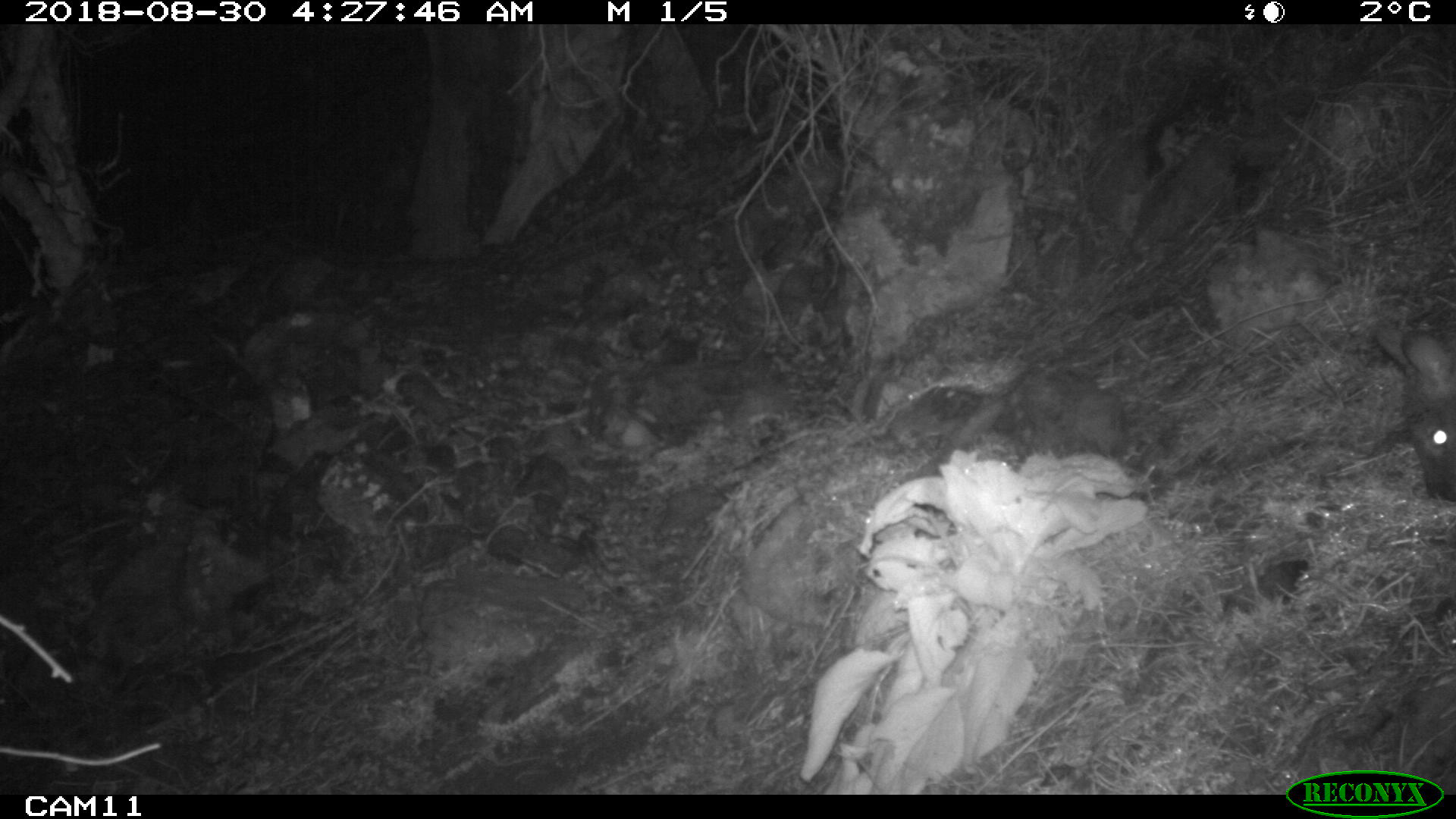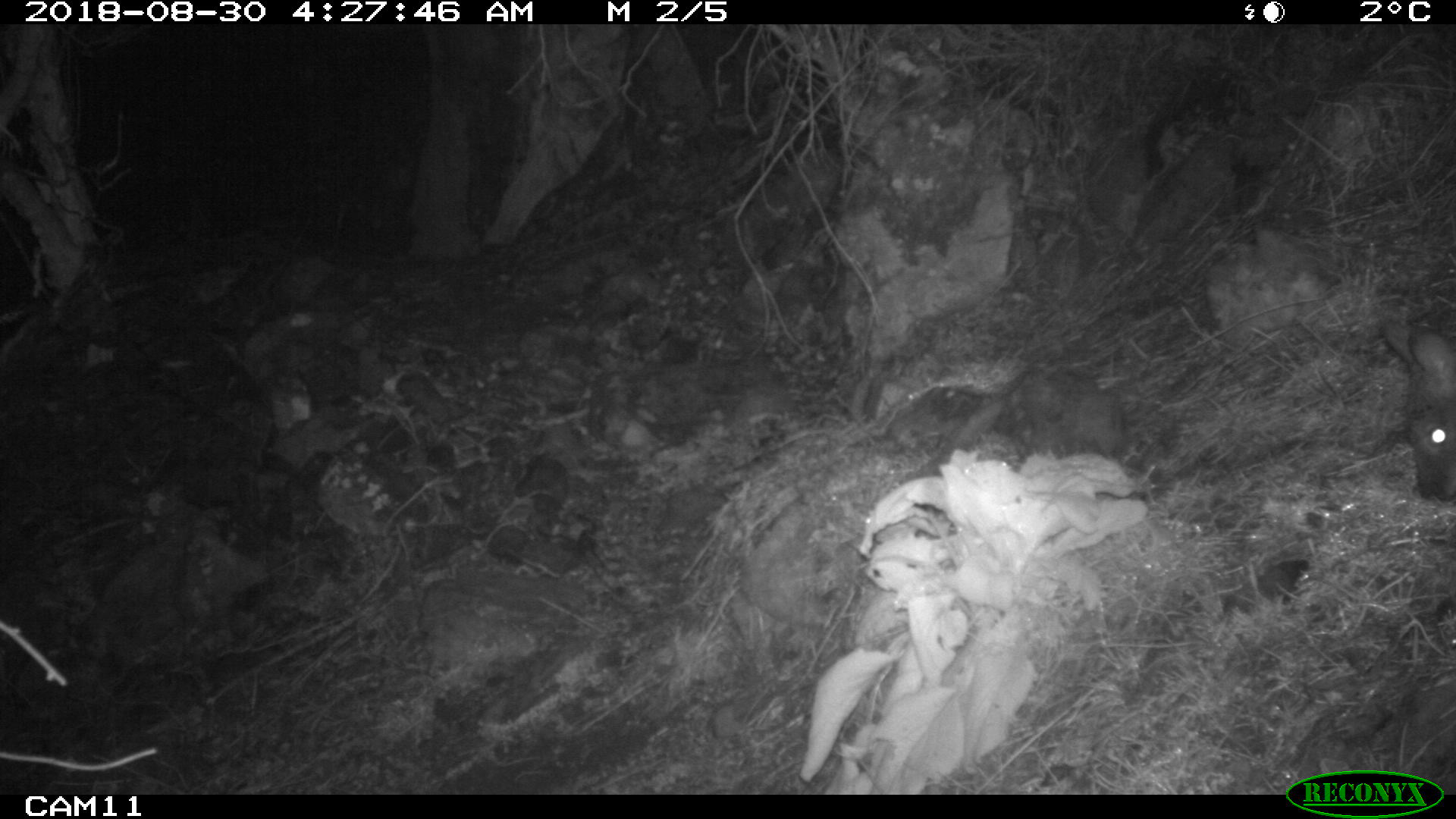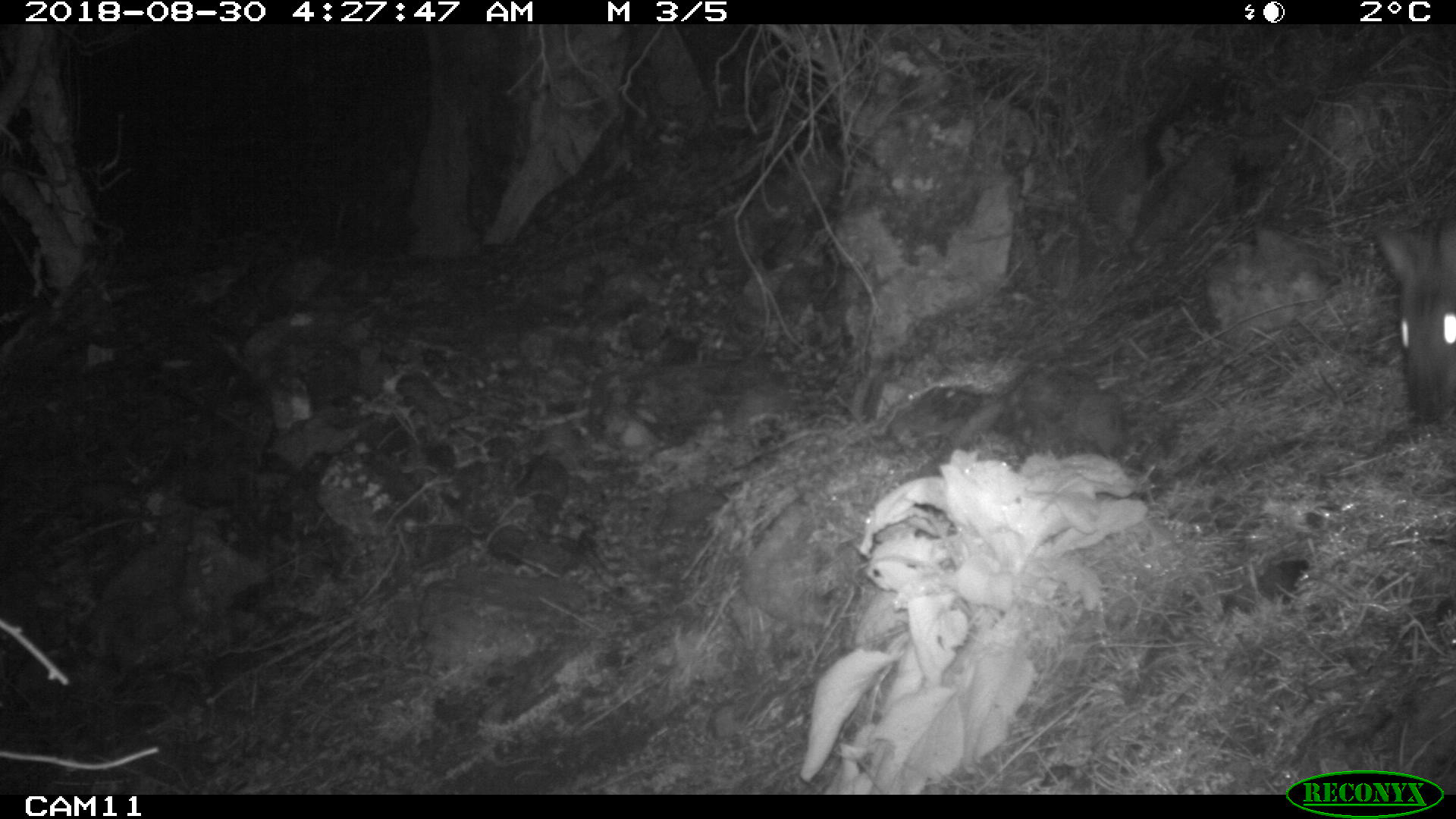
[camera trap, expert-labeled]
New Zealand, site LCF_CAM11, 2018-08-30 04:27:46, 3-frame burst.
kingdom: Animalia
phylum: Chordata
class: Mammalia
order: Diprotodontia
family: Macropodidae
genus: Notamacropus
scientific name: Notamacropus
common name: wallaby